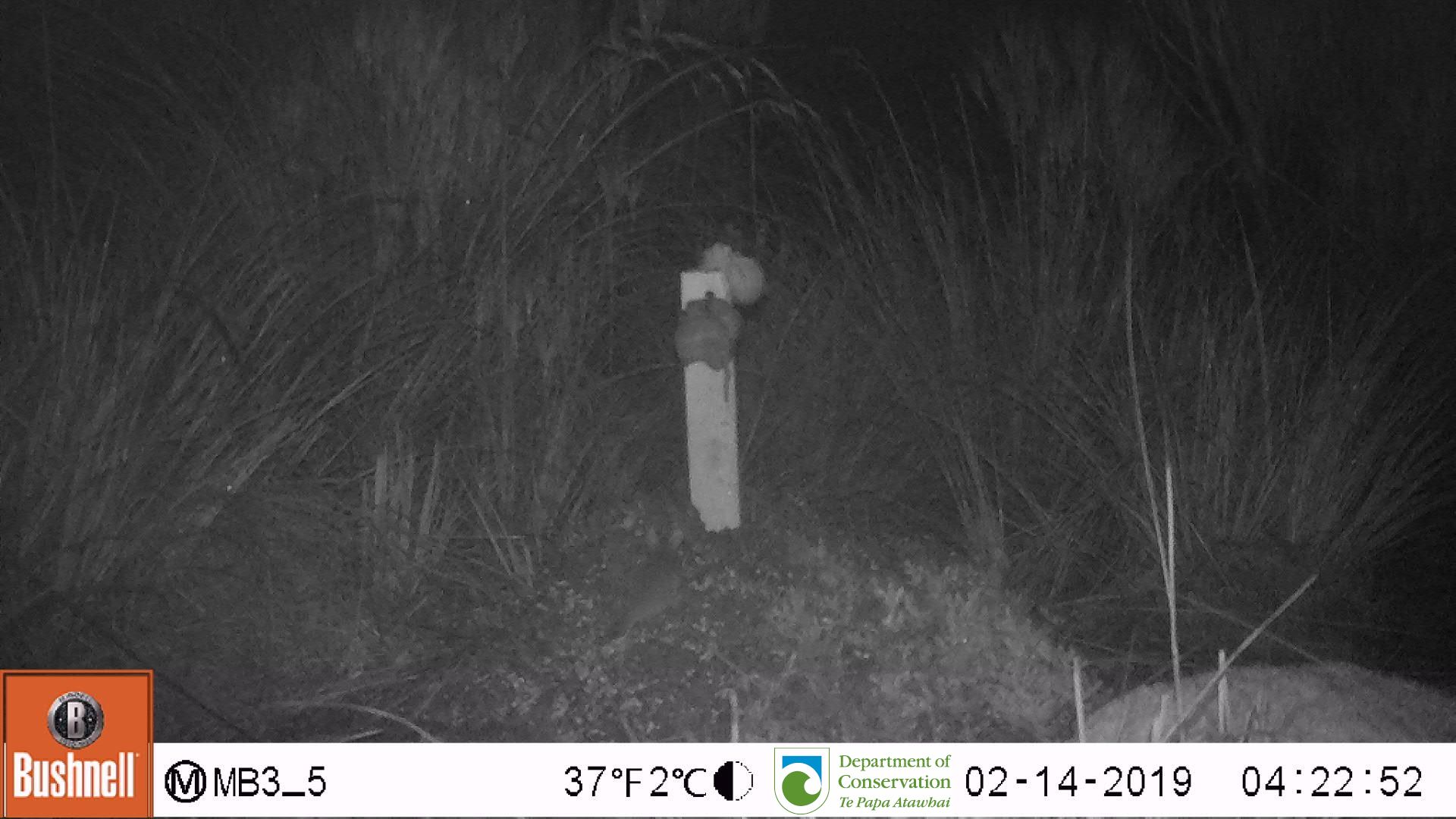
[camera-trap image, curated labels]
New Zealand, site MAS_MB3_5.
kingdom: Animalia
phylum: Chordata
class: Mammalia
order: Rodentia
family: Muridae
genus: Mus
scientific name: Mus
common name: mouse